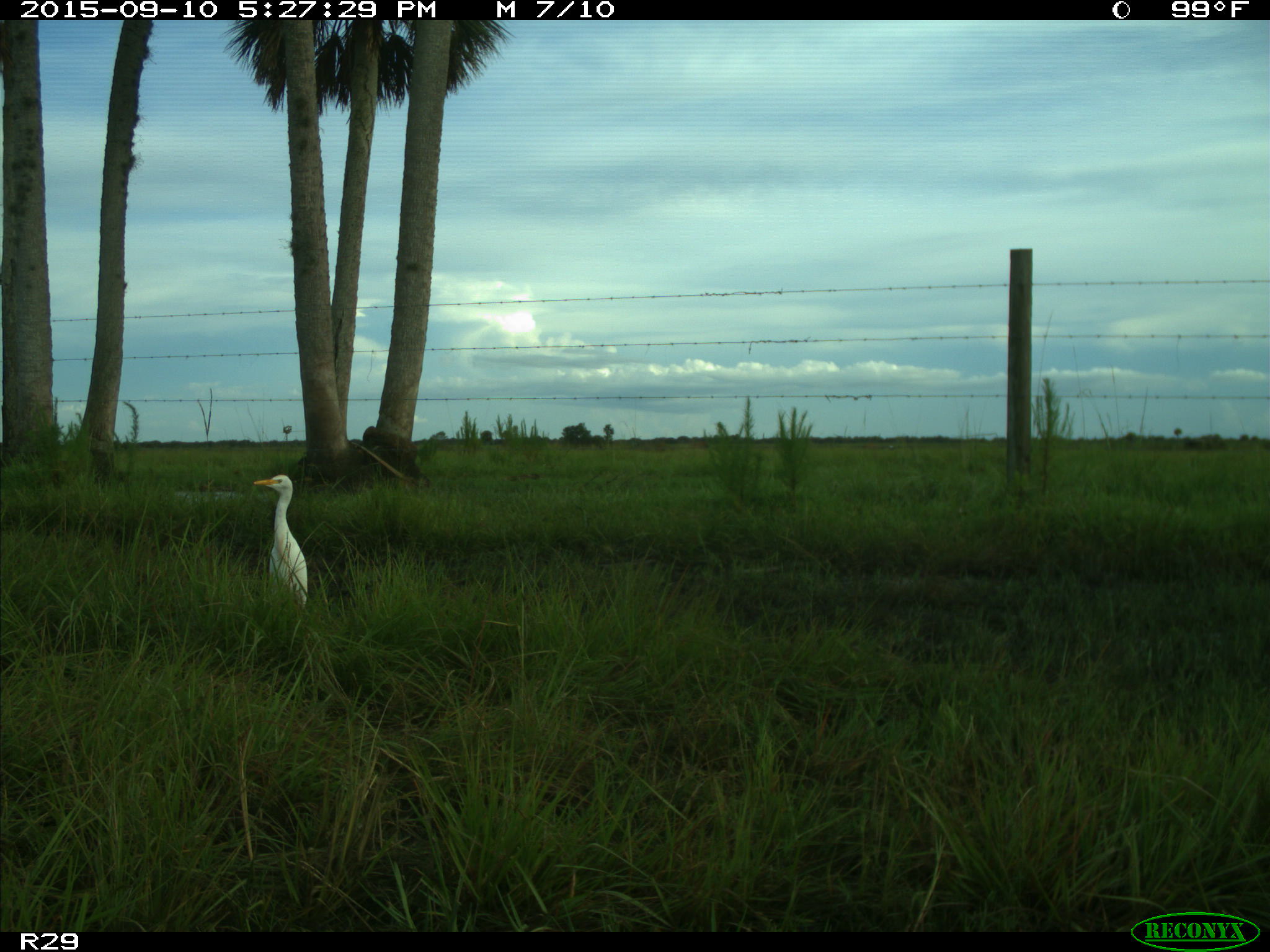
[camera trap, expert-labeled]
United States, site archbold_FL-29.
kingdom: Animalia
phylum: Chordata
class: Aves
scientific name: Aves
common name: birds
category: unidentified bird